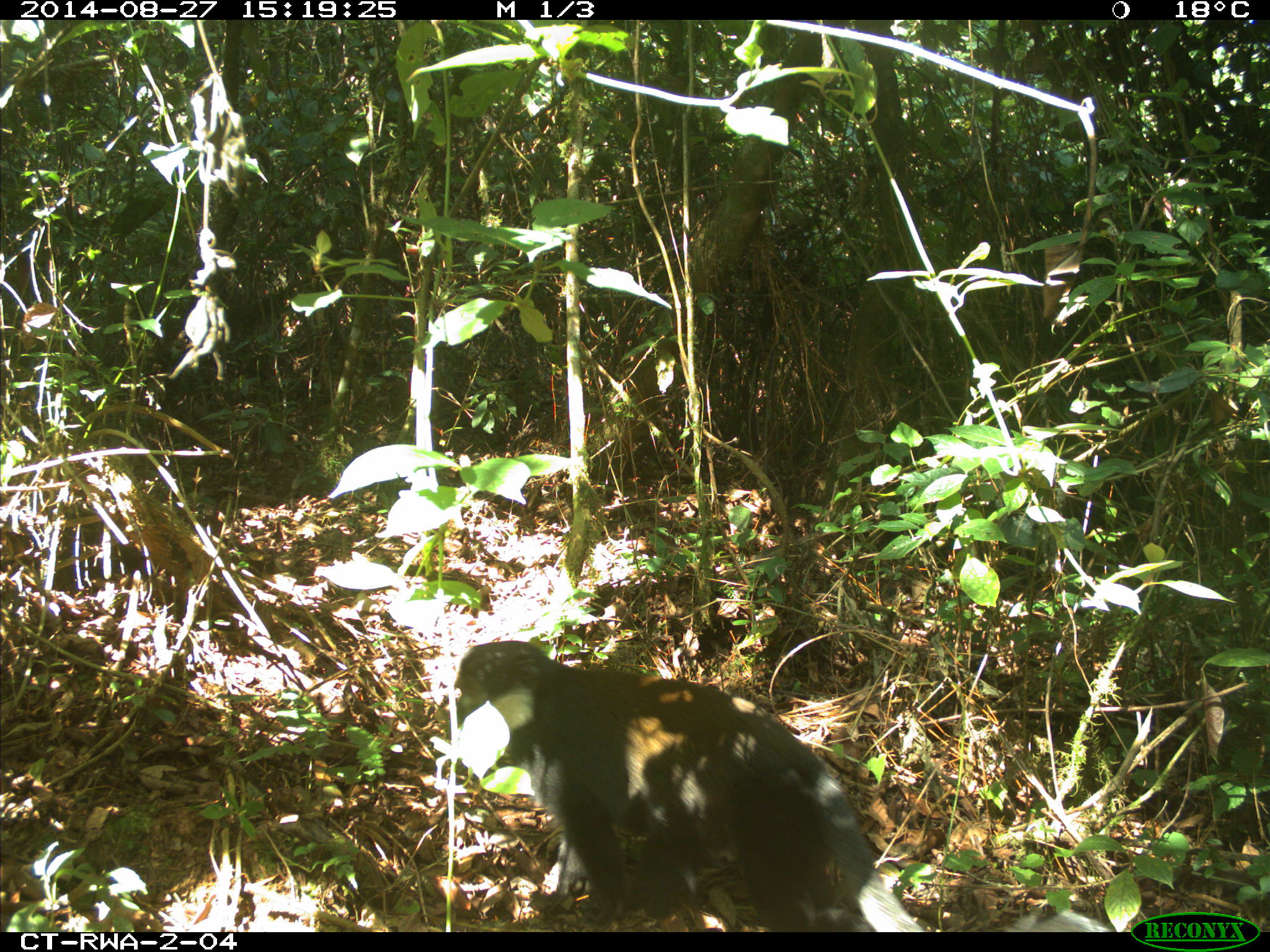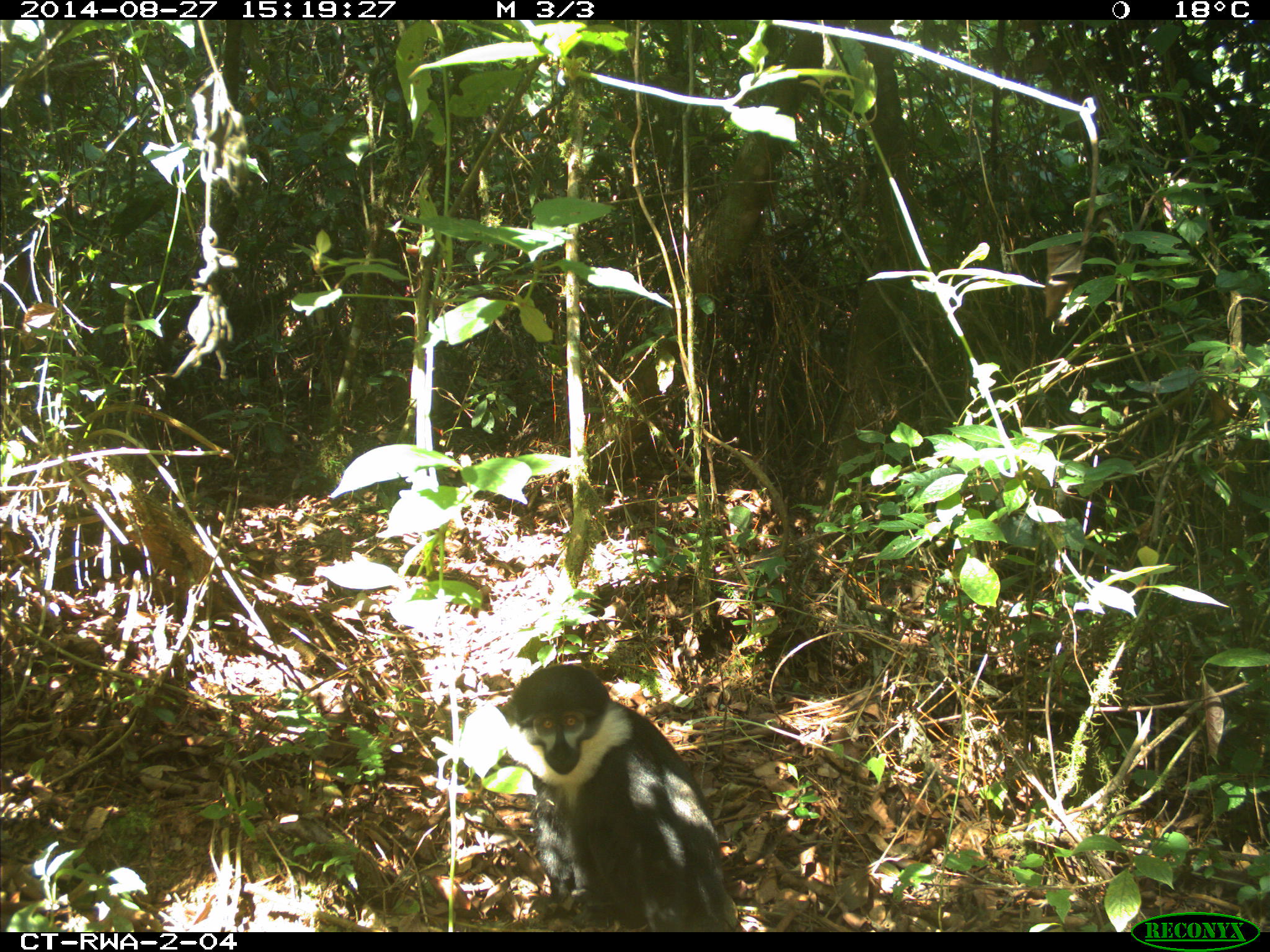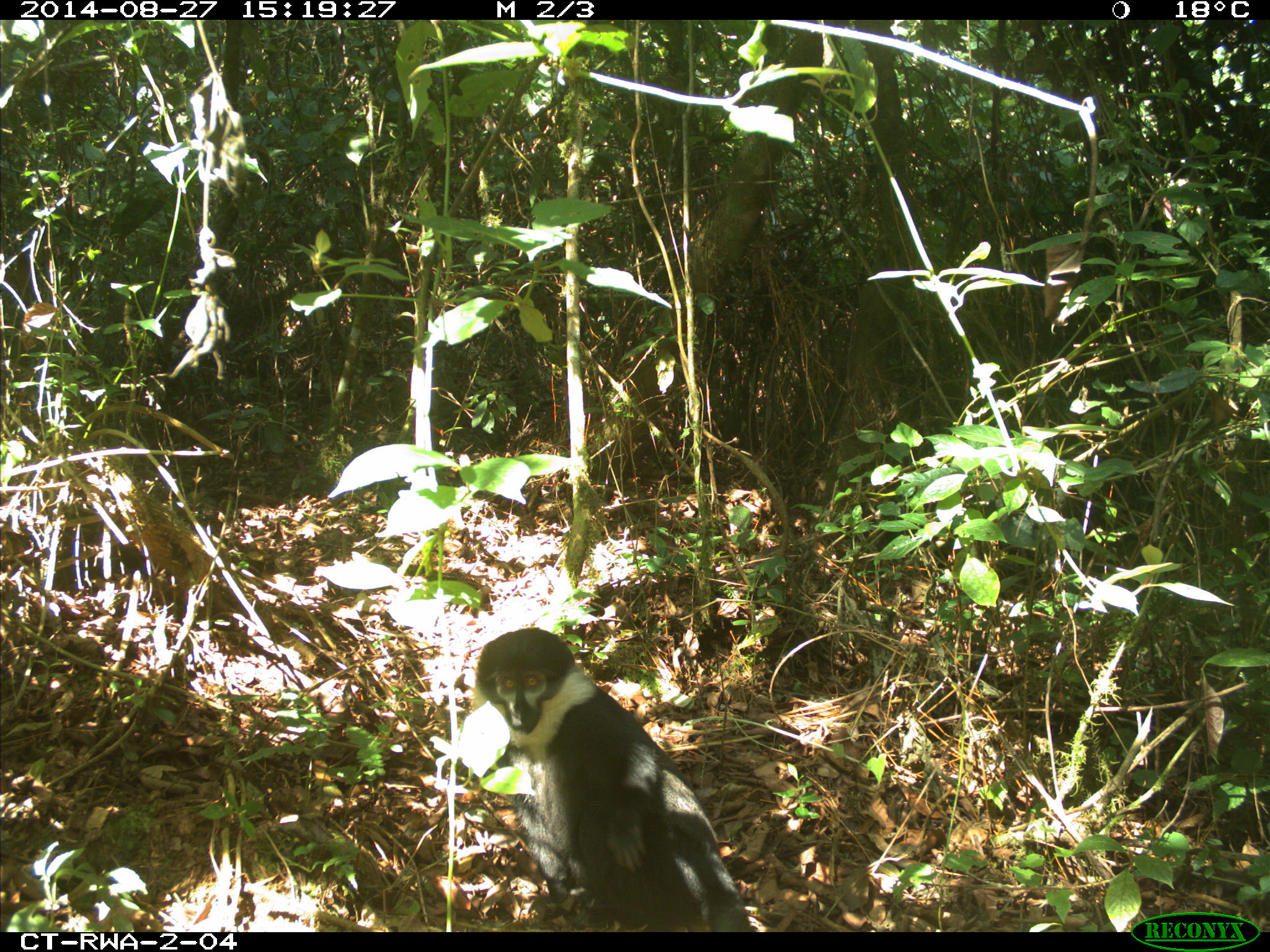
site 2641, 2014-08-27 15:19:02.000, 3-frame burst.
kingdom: Animalia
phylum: Chordata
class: Mammalia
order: Primates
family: Cercopithecidae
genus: Allochrocebus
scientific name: Allochrocebus lhoesti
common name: l'hoest's monkey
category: cercopithecus lhoesti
Cercopithecus lhoesti (l'hoest's monkey) (Allochrocebus lhoesti), count 1.